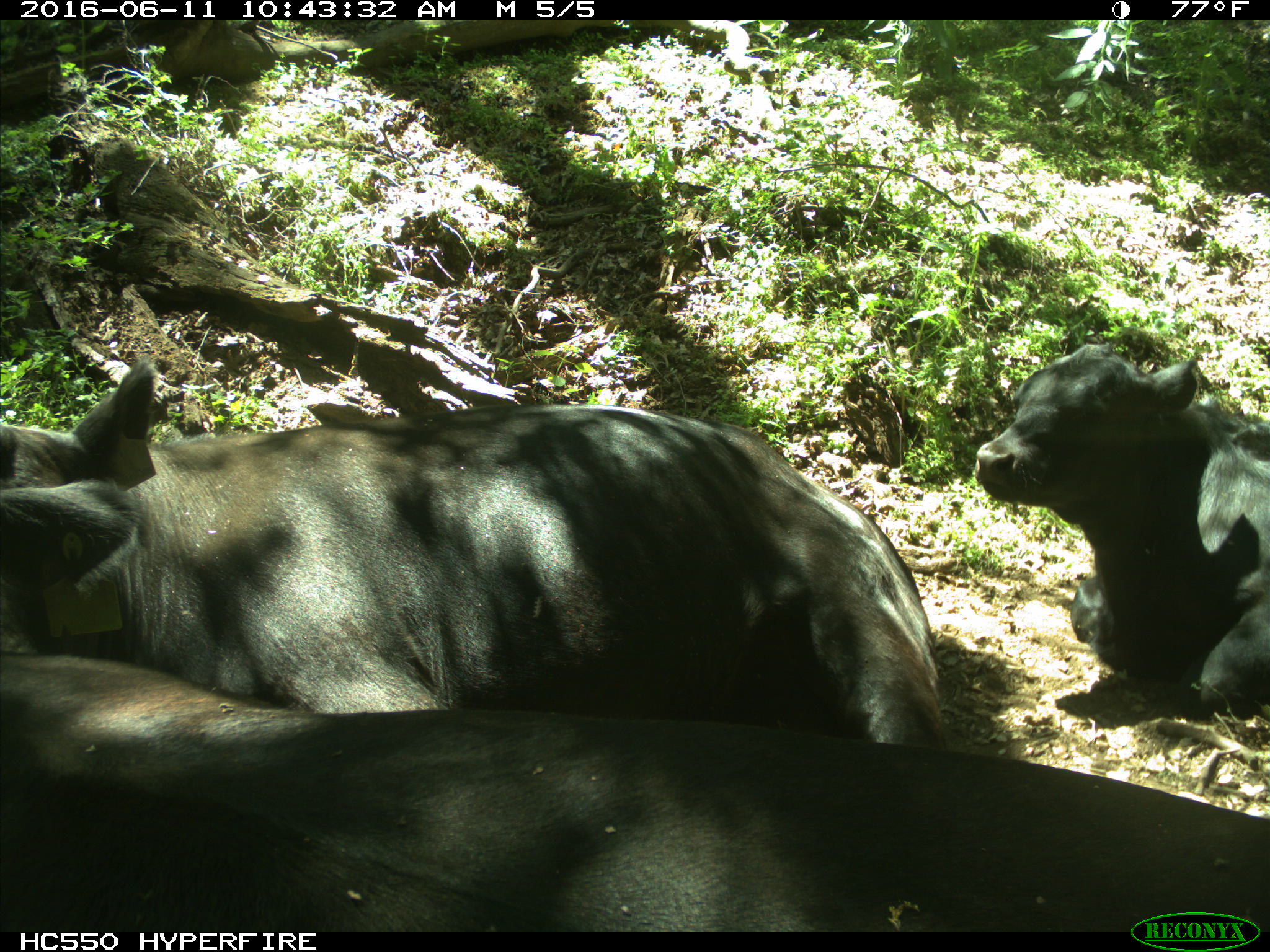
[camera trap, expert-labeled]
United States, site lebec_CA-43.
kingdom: Animalia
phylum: Chordata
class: Mammalia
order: Artiodactyla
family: Bovidae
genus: Bos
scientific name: Bos taurus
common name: domestic cow